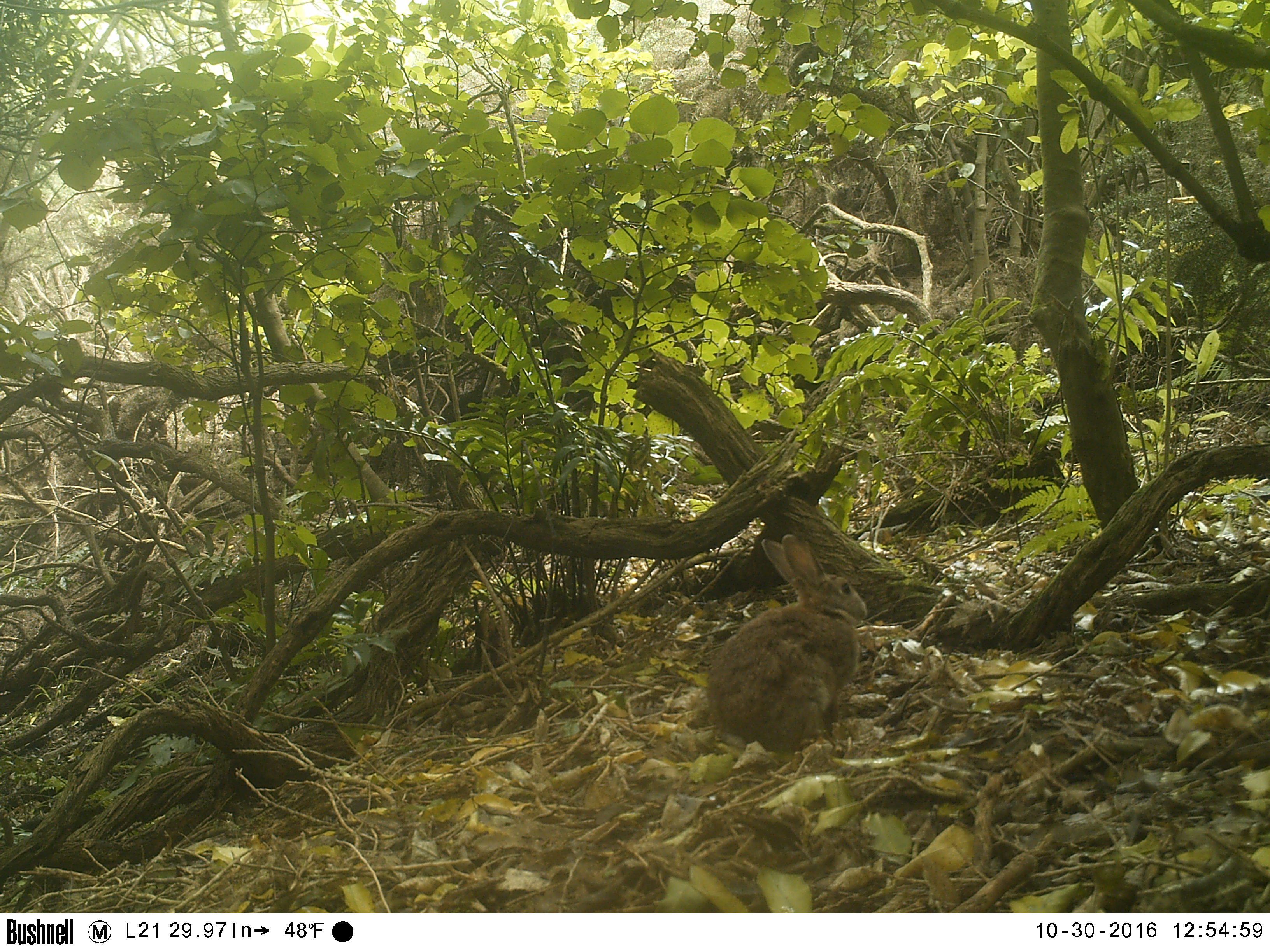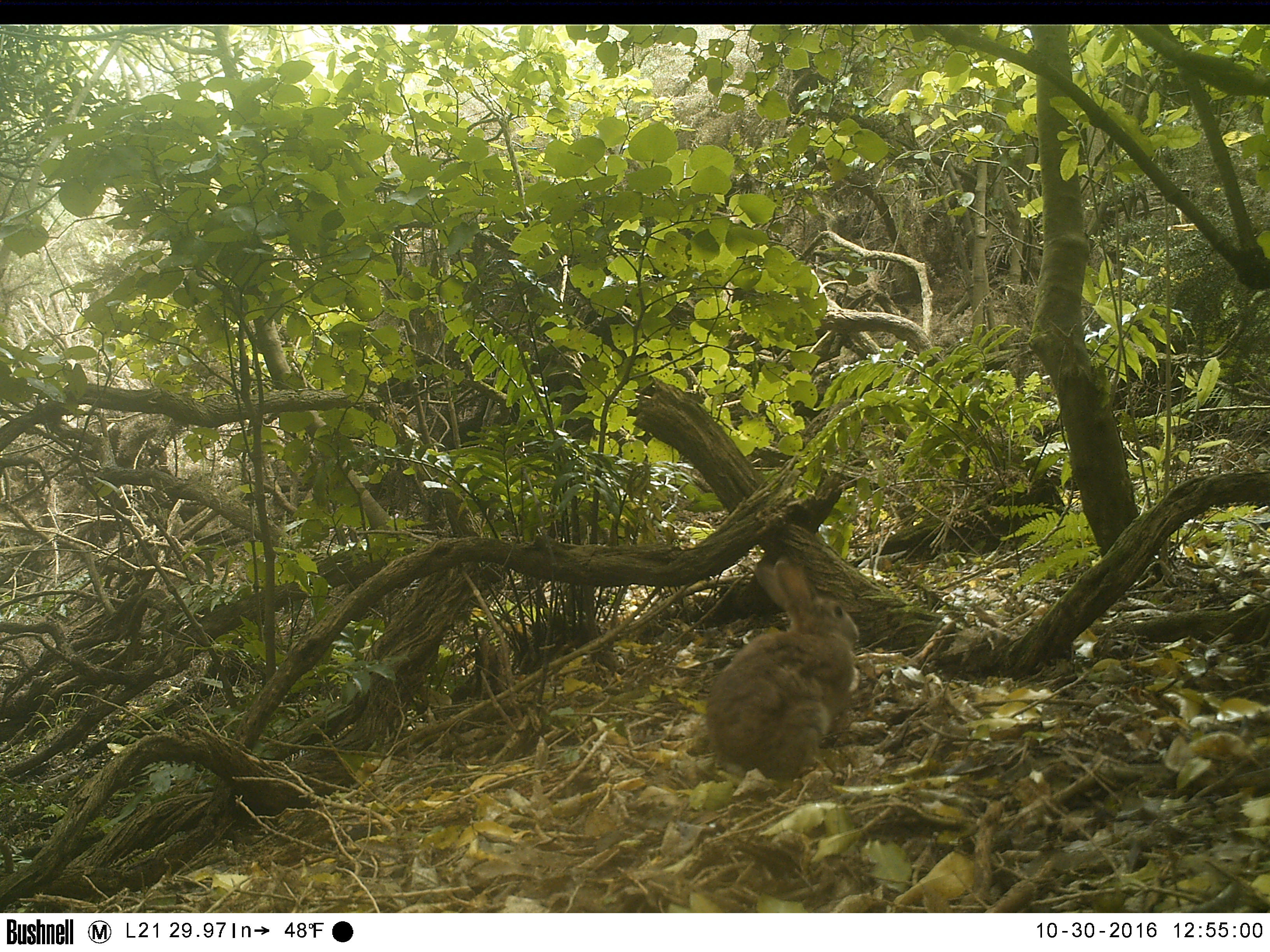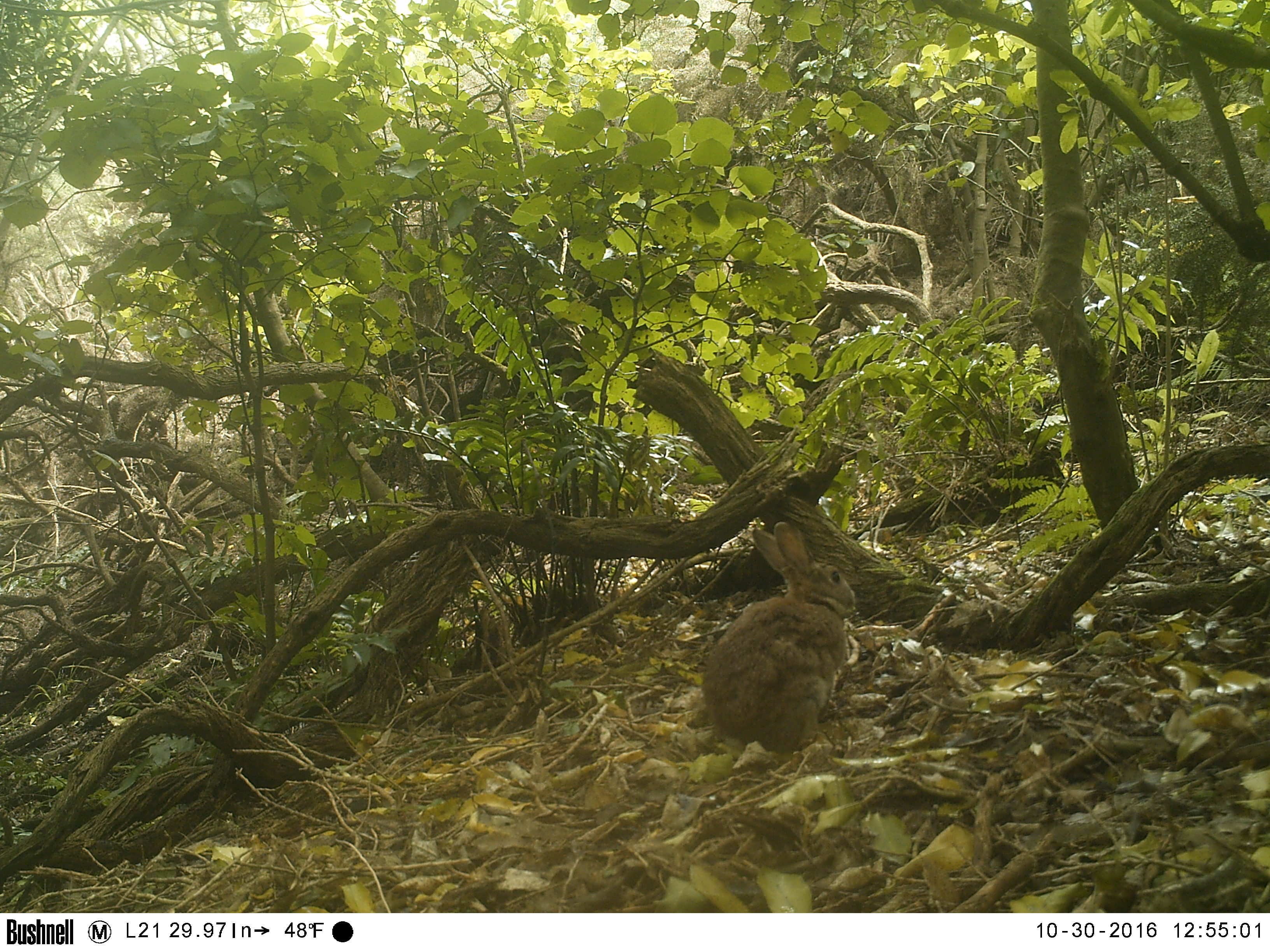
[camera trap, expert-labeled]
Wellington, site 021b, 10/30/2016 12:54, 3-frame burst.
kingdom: Animalia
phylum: Chordata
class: Mammalia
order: Lagomorpha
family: Leporidae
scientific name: Leporidae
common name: rabbit